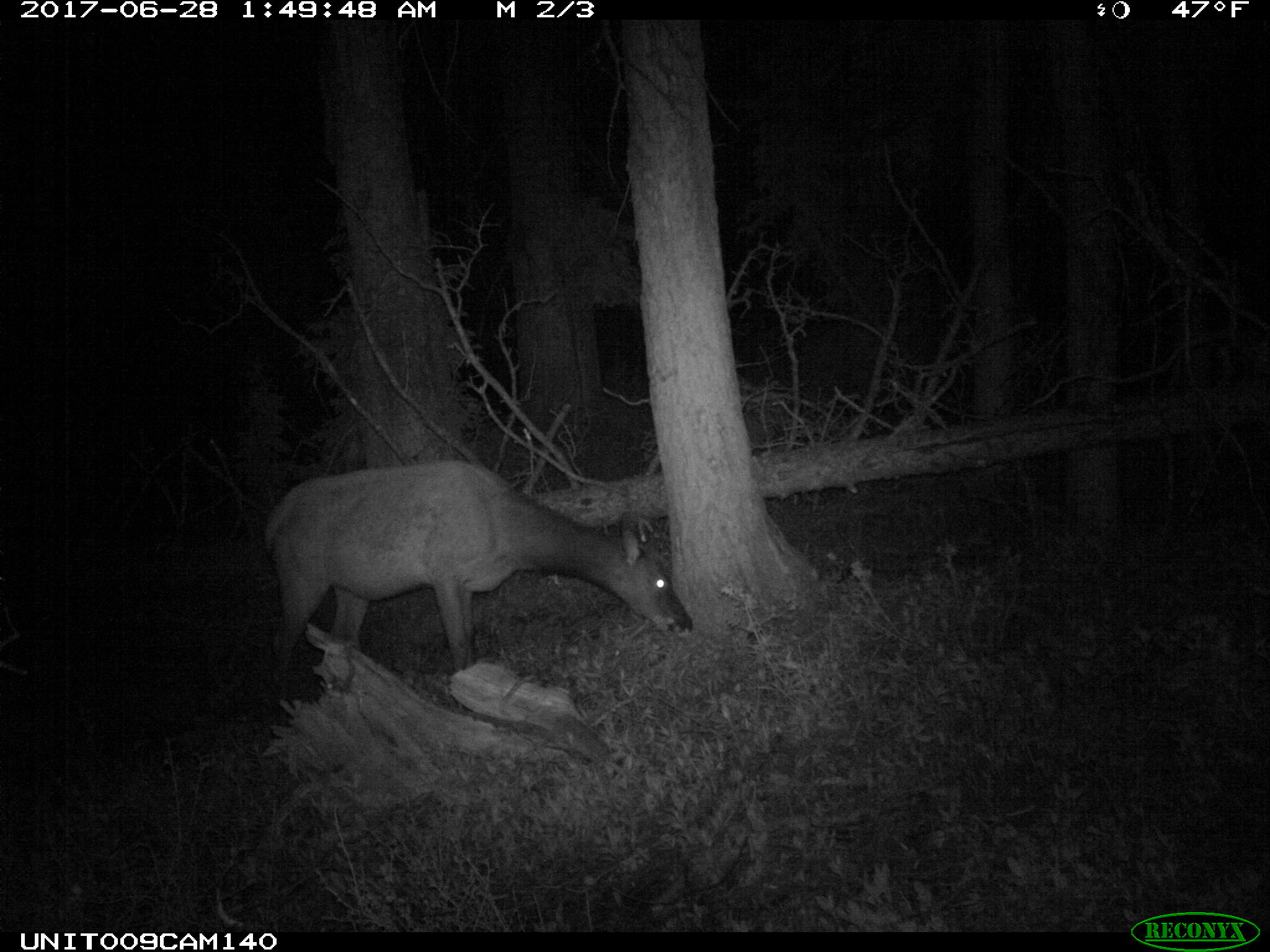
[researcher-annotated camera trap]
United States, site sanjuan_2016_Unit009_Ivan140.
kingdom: Animalia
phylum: Chordata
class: Mammalia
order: Artiodactyla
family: Cervidae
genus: Cervus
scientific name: Cervus elaphus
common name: red deer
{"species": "Cervus elaphus (red deer)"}